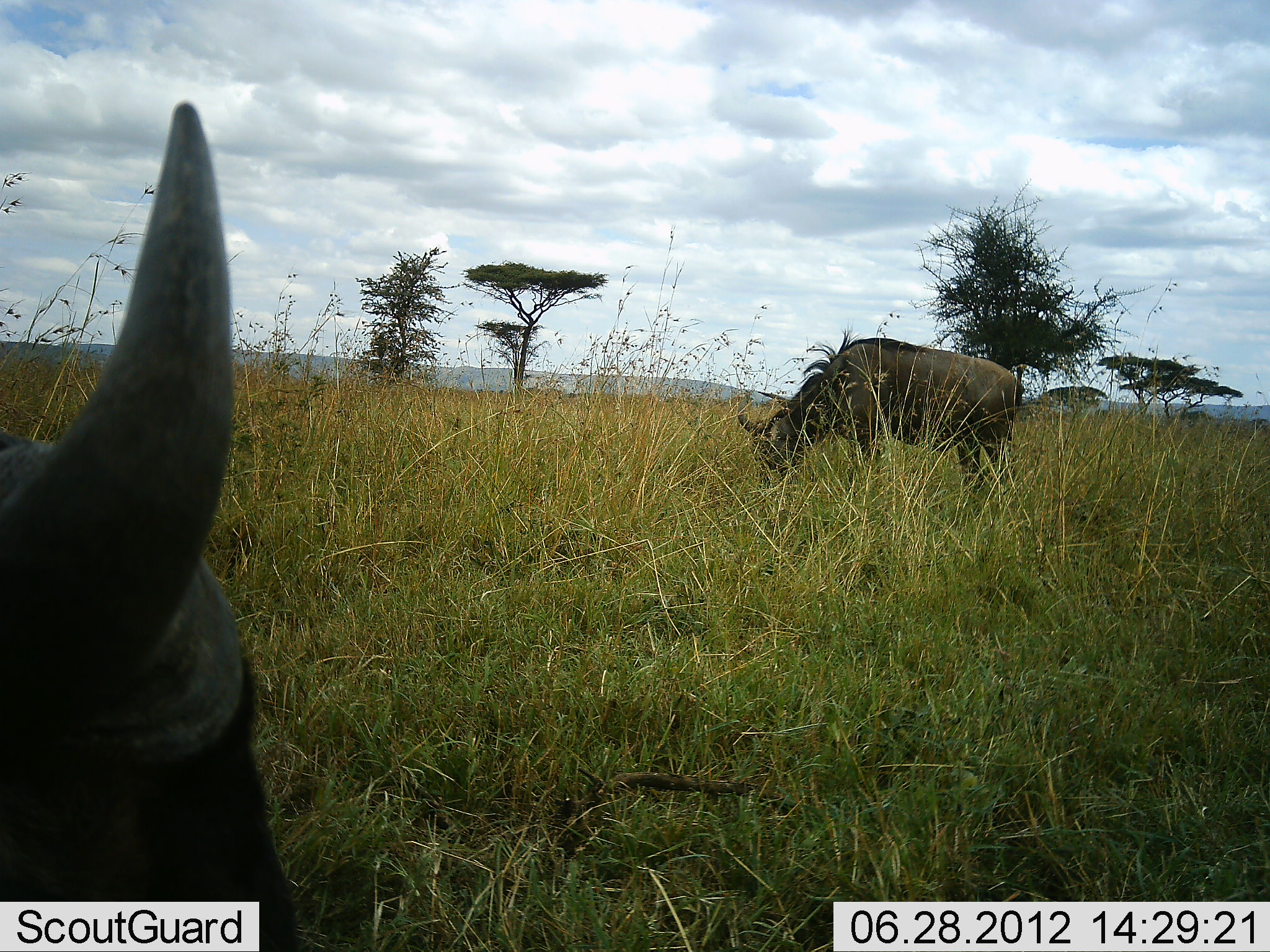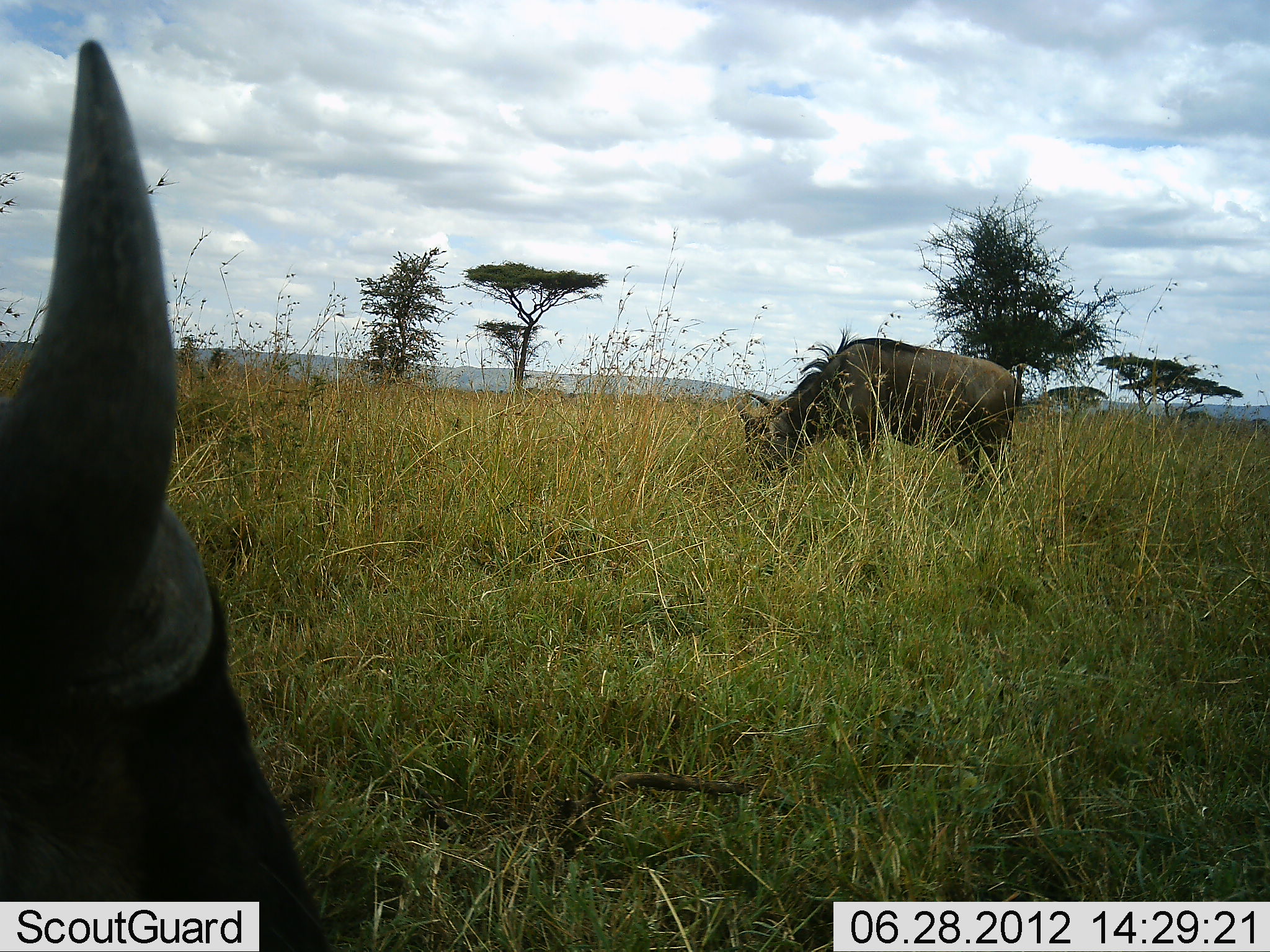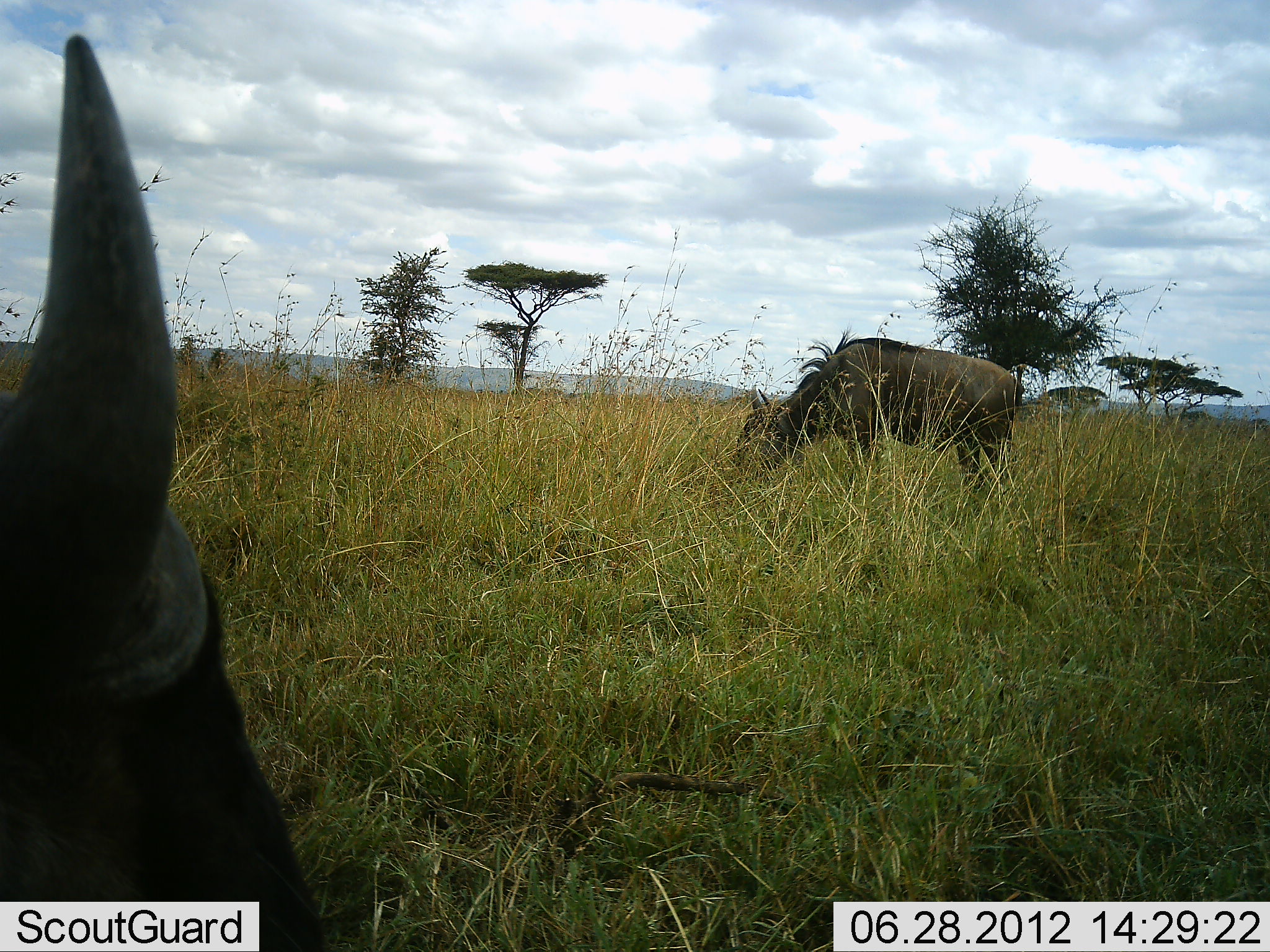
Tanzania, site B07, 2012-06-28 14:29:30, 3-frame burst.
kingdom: Animalia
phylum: Chordata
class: Mammalia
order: Artiodactyla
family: Bovidae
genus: Connochaetes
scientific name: Connochaetes taurinus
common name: blue wildebeest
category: wildebeest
Wildebeest (blue wildebeest) (Connochaetes taurinus), count 2. Behavior (volunteer vote fractions): standing 40%, resting 40%, moving 0%, interacting 0%. Young present (vote fraction): 0%. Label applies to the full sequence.